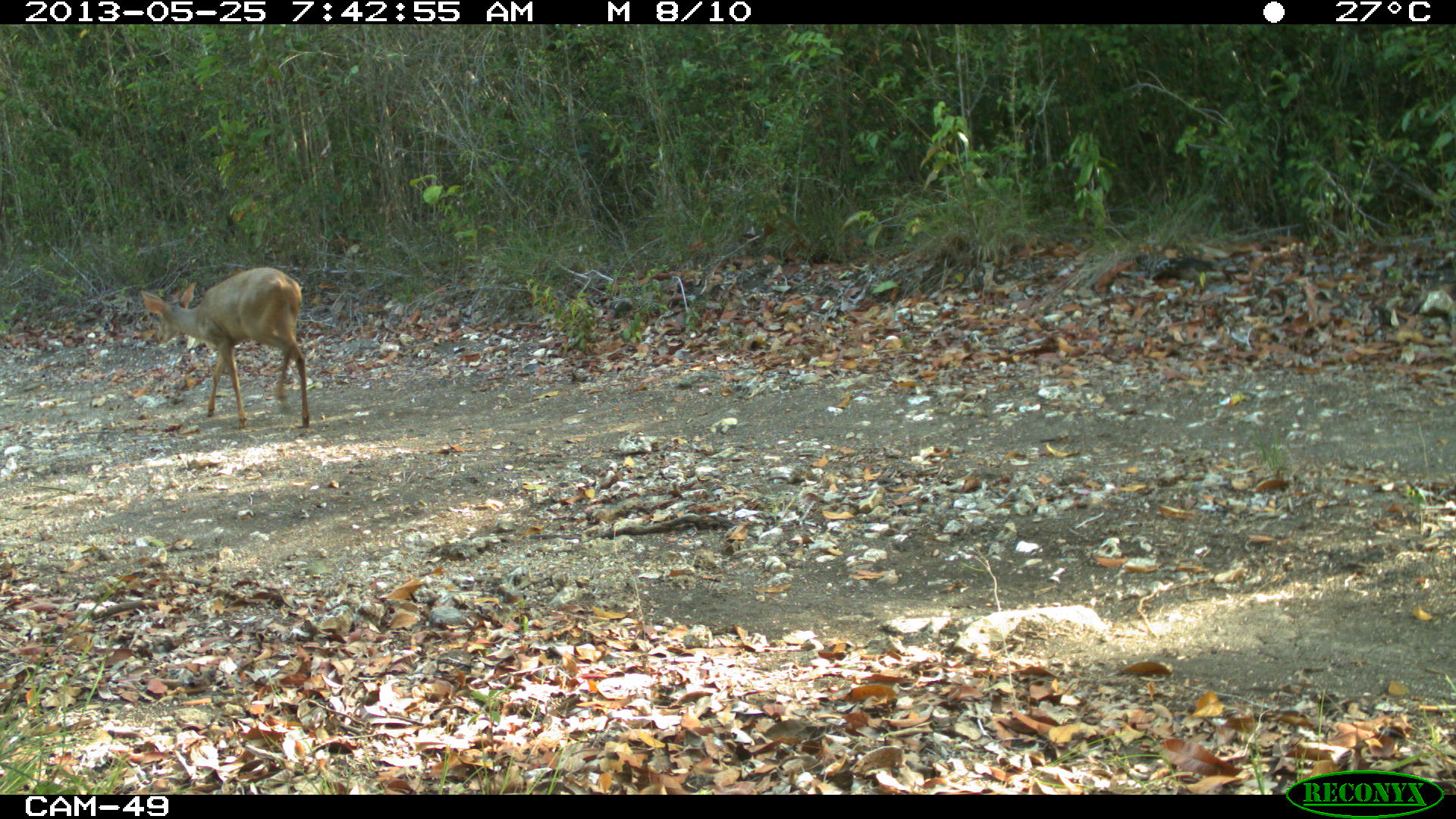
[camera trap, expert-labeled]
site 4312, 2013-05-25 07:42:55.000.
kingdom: Animalia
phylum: Chordata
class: Mammalia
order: Artiodactyla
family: Cervidae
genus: Odocoileus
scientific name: Odocoileus virginianus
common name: white-tailed deer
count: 1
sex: female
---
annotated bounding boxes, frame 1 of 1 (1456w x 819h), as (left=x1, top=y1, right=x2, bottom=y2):
odocoileus virginianus: (left=138, top=266, right=308, bottom=429)